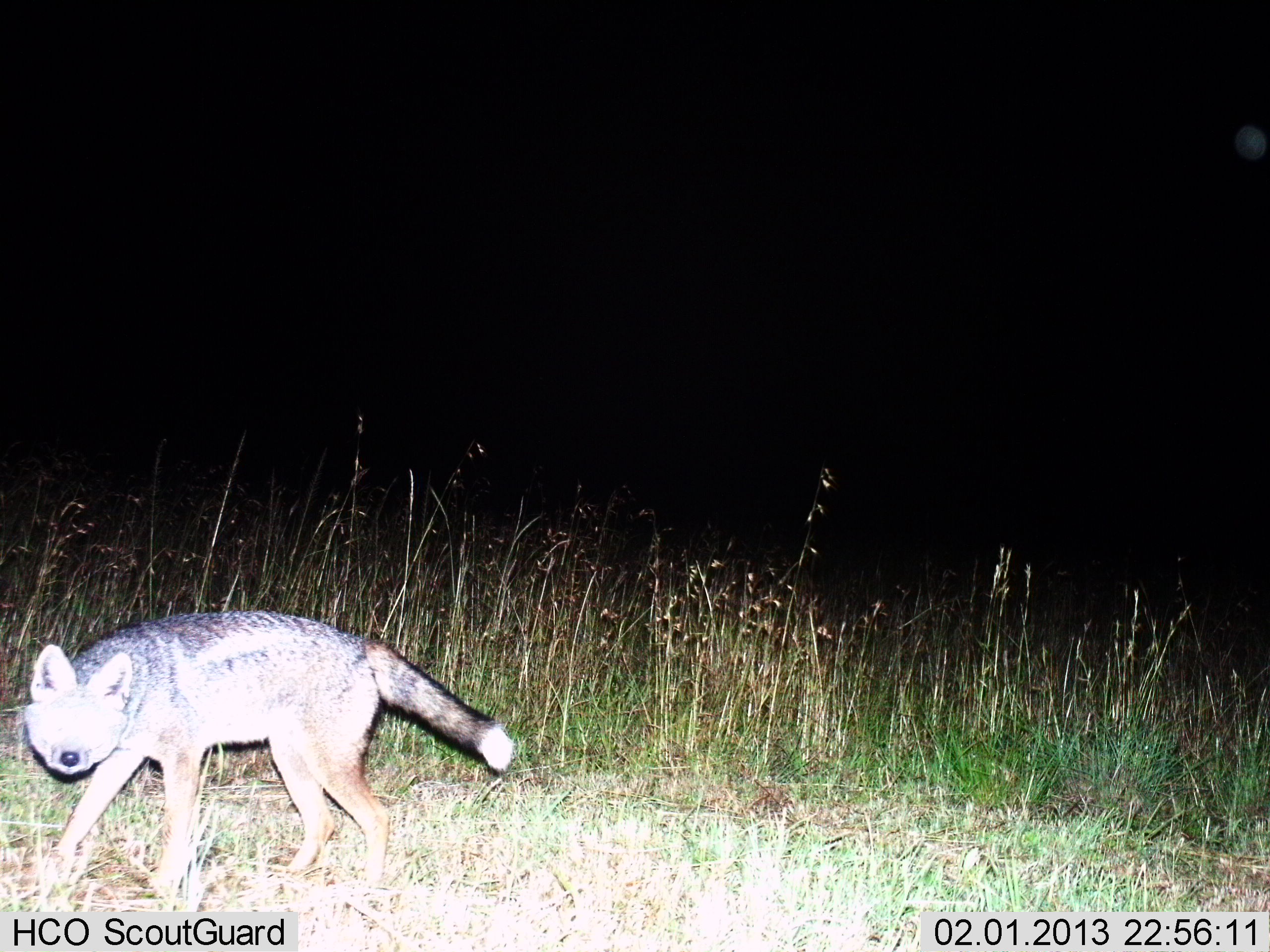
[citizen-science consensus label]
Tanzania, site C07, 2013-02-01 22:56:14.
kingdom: Animalia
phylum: Chordata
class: Mammalia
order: Carnivora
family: Canidae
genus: Lupulella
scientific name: Lupulella mesomelas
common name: black-backed jackal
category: jackal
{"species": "jackal (black-backed jackal) (Lupulella mesomelas)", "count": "1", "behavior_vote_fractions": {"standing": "46%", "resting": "0%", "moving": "54%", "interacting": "0%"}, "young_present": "0%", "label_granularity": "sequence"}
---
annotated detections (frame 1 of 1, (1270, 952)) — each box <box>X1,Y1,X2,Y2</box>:
animal: <box>26,610,516,900</box>